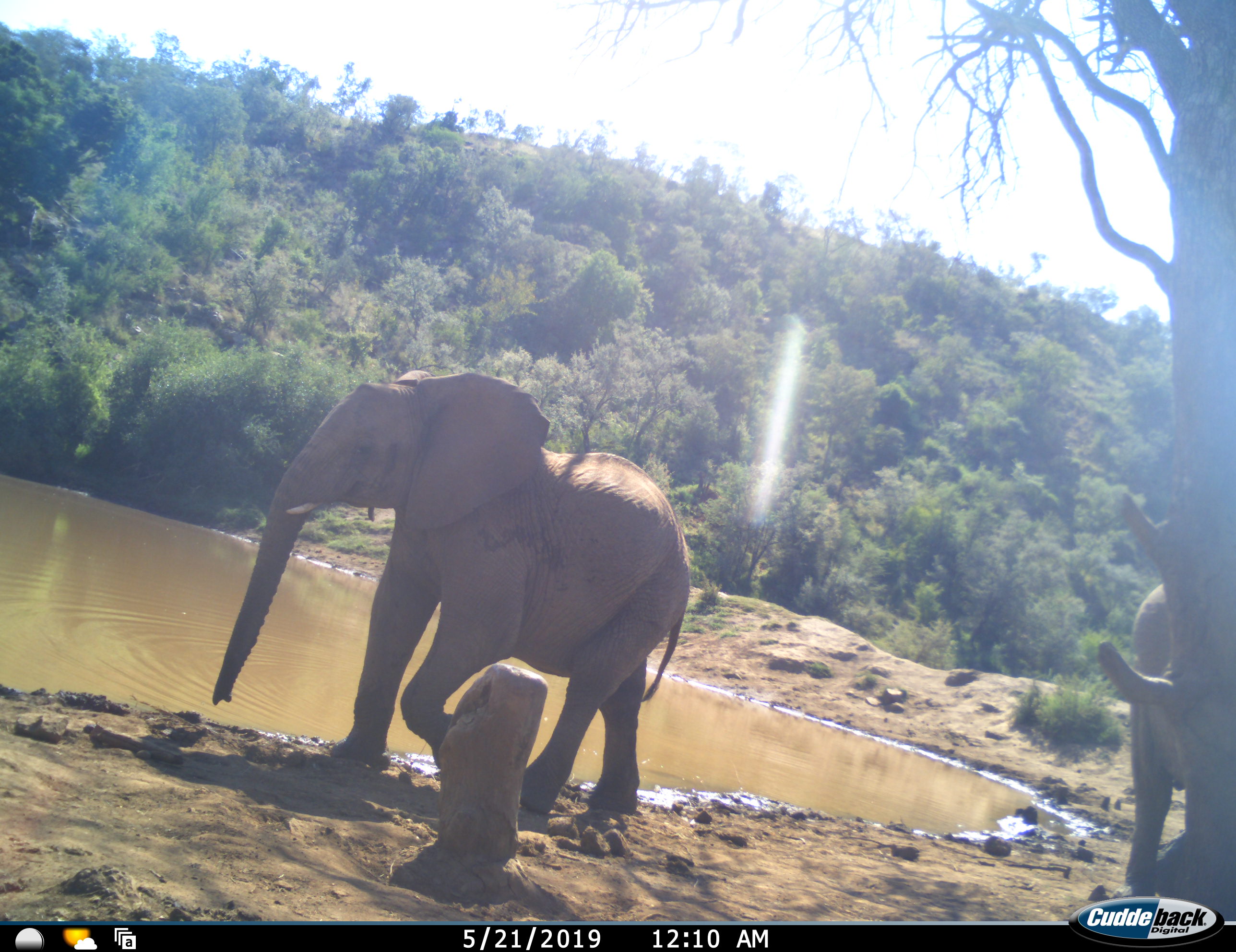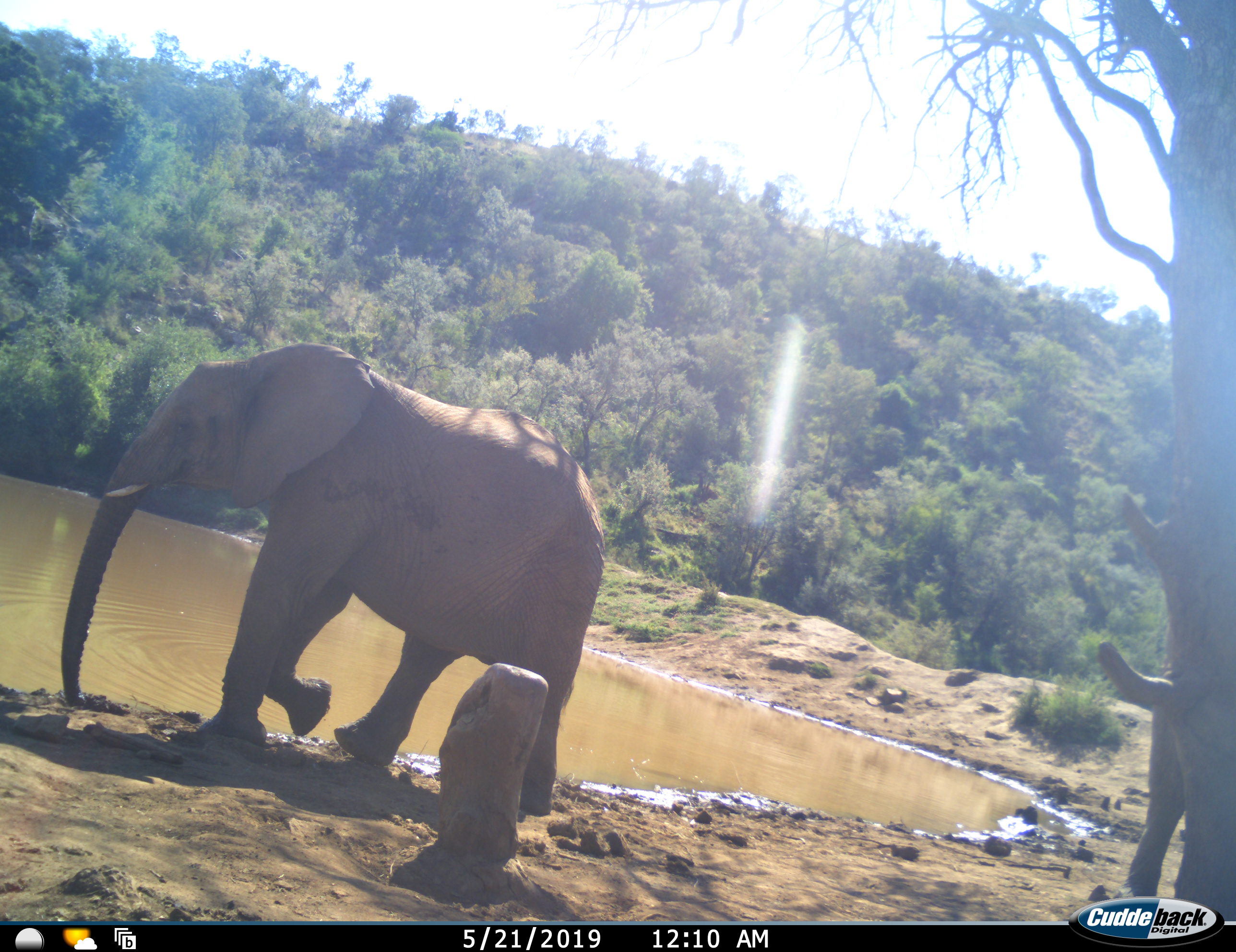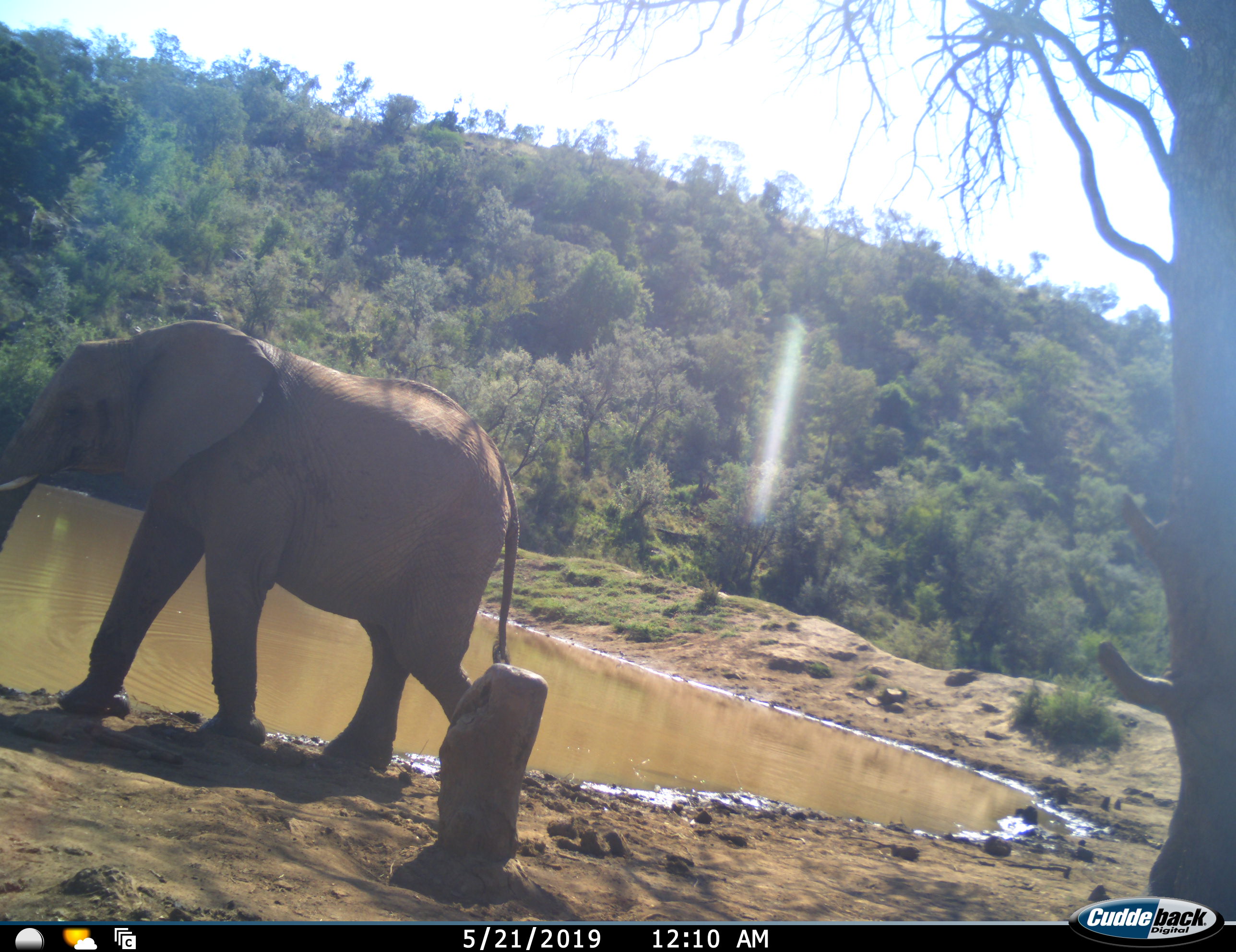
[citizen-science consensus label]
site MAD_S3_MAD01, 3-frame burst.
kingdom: Animalia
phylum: Chordata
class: Mammalia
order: Proboscidea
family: Elephantidae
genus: Loxodonta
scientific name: Loxodonta africana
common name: african bush elephant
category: elephant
Elephant (african bush elephant) (Loxodonta africana), count 2. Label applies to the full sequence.